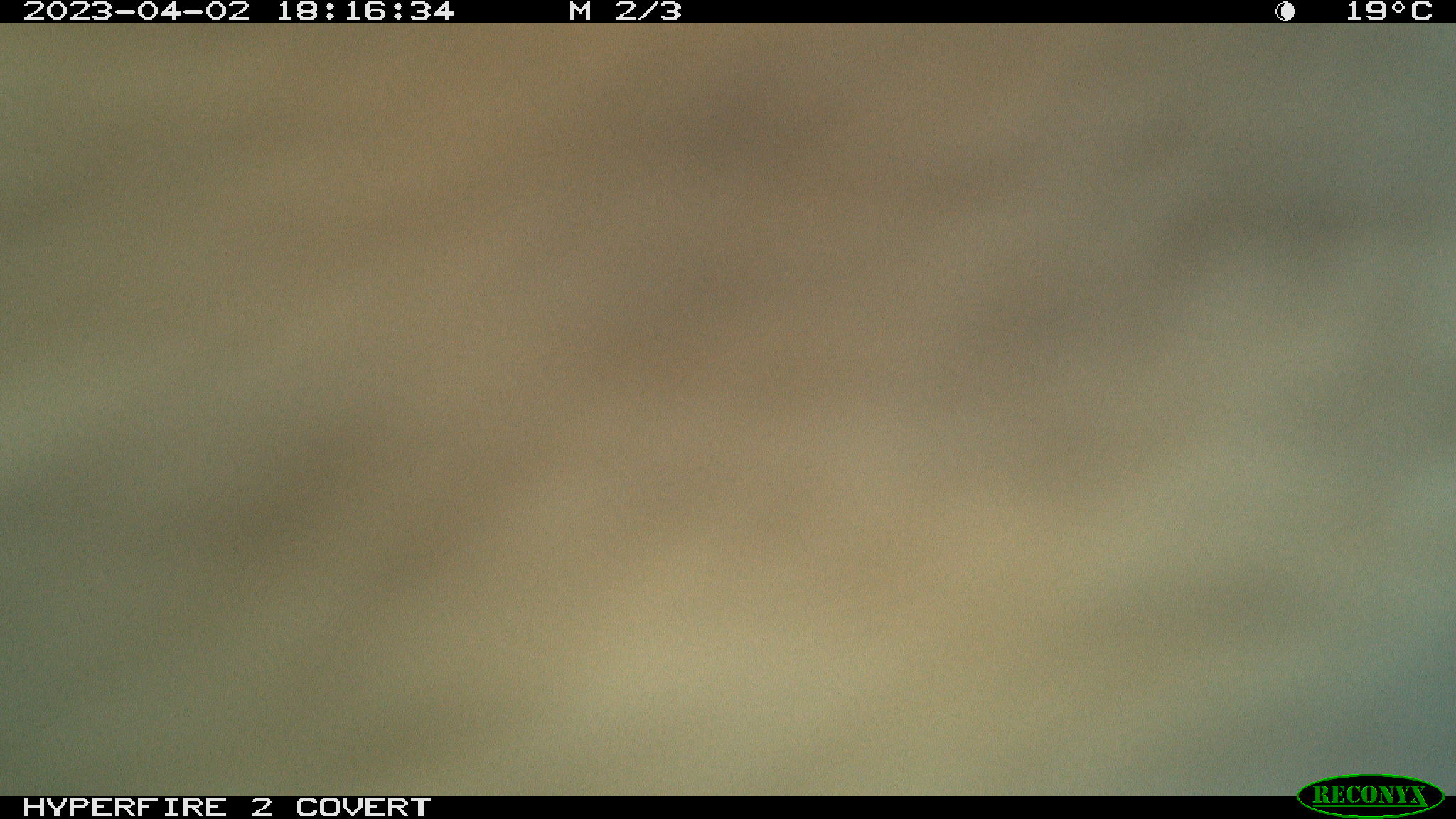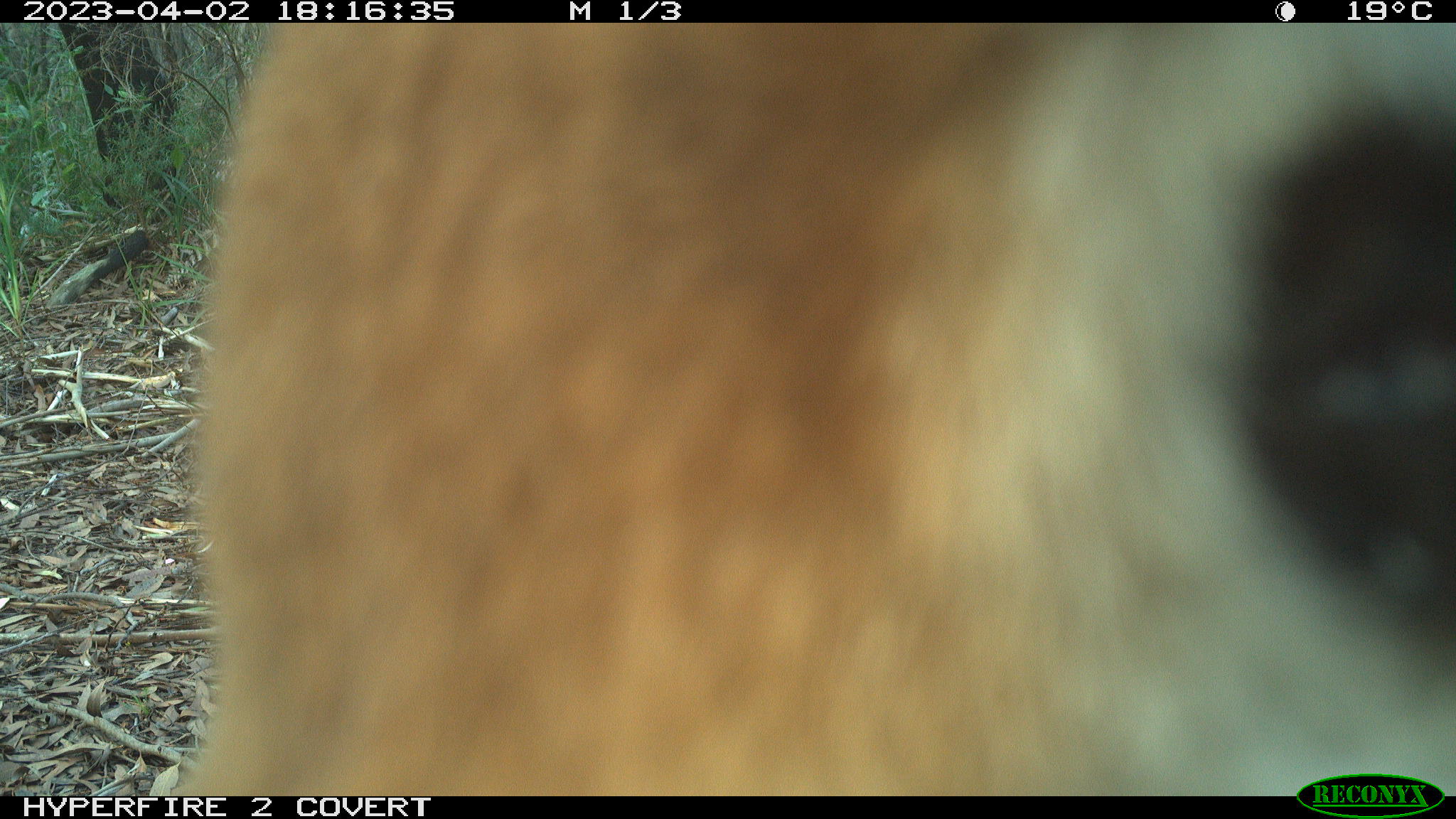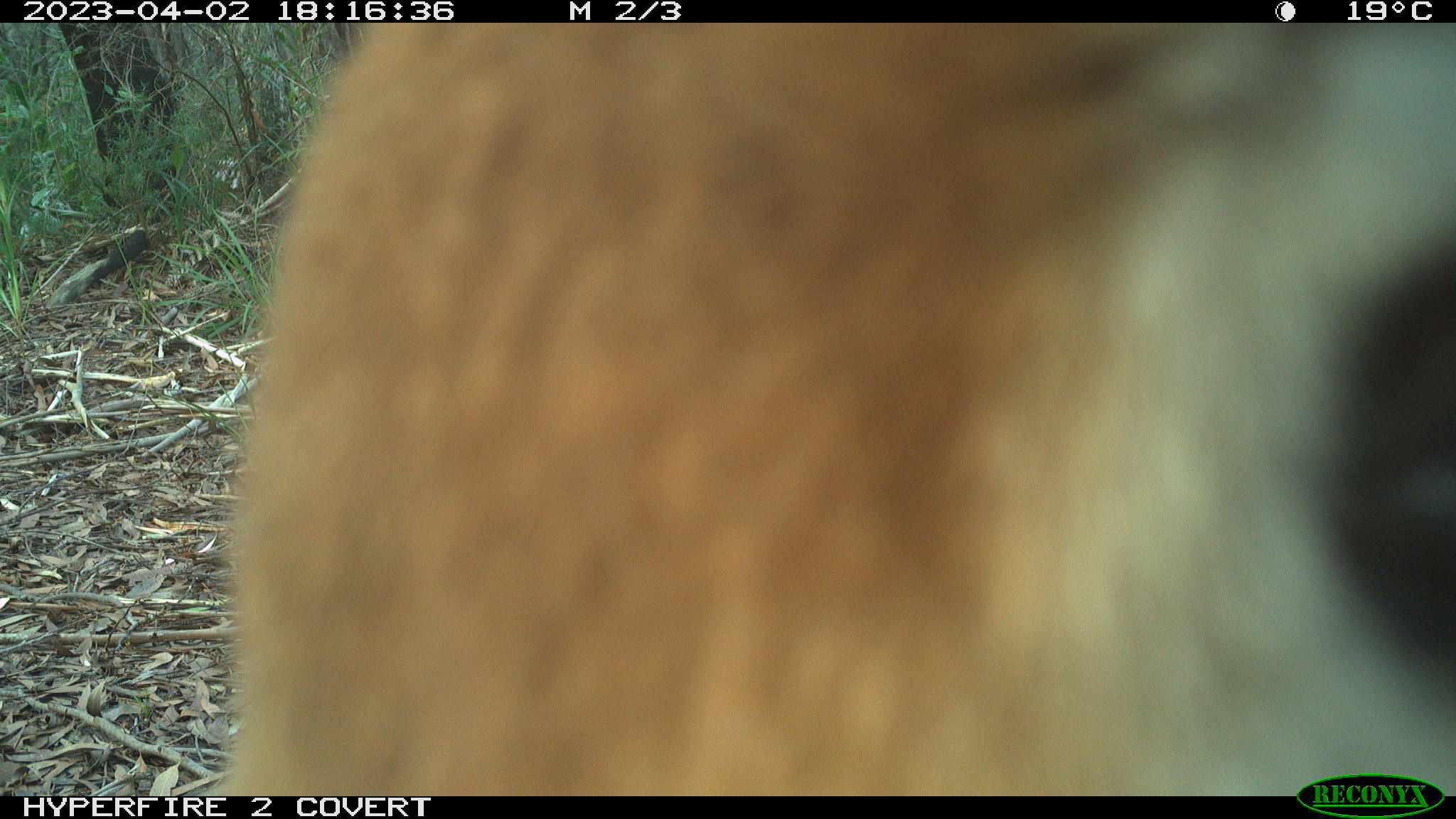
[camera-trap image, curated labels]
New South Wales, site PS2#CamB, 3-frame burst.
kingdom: Animalia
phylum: Chordata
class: Mammalia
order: Carnivora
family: Canidae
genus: Canis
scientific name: Canis familiaris dingo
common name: dingo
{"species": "dingo (Canis familiaris dingo)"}